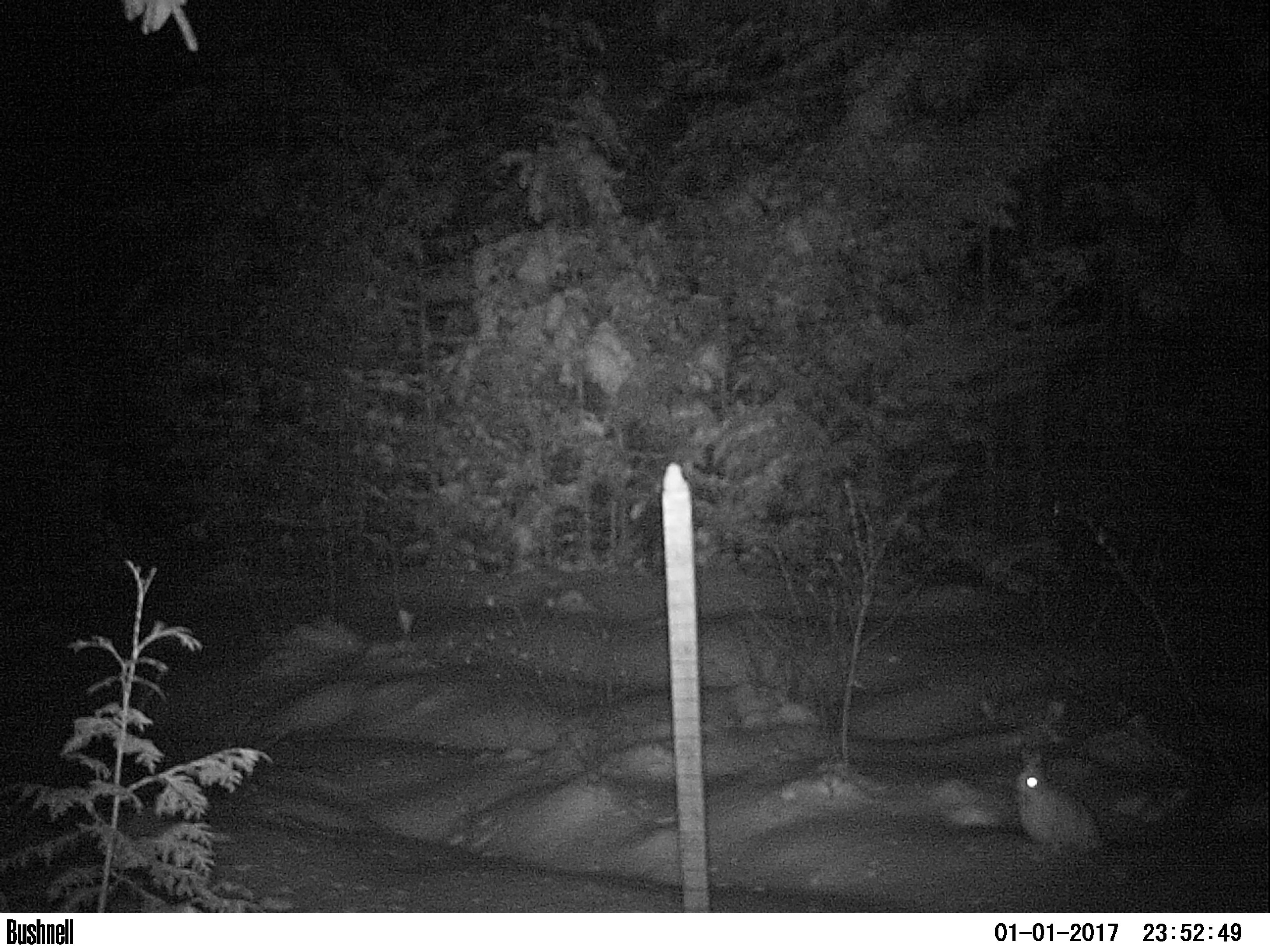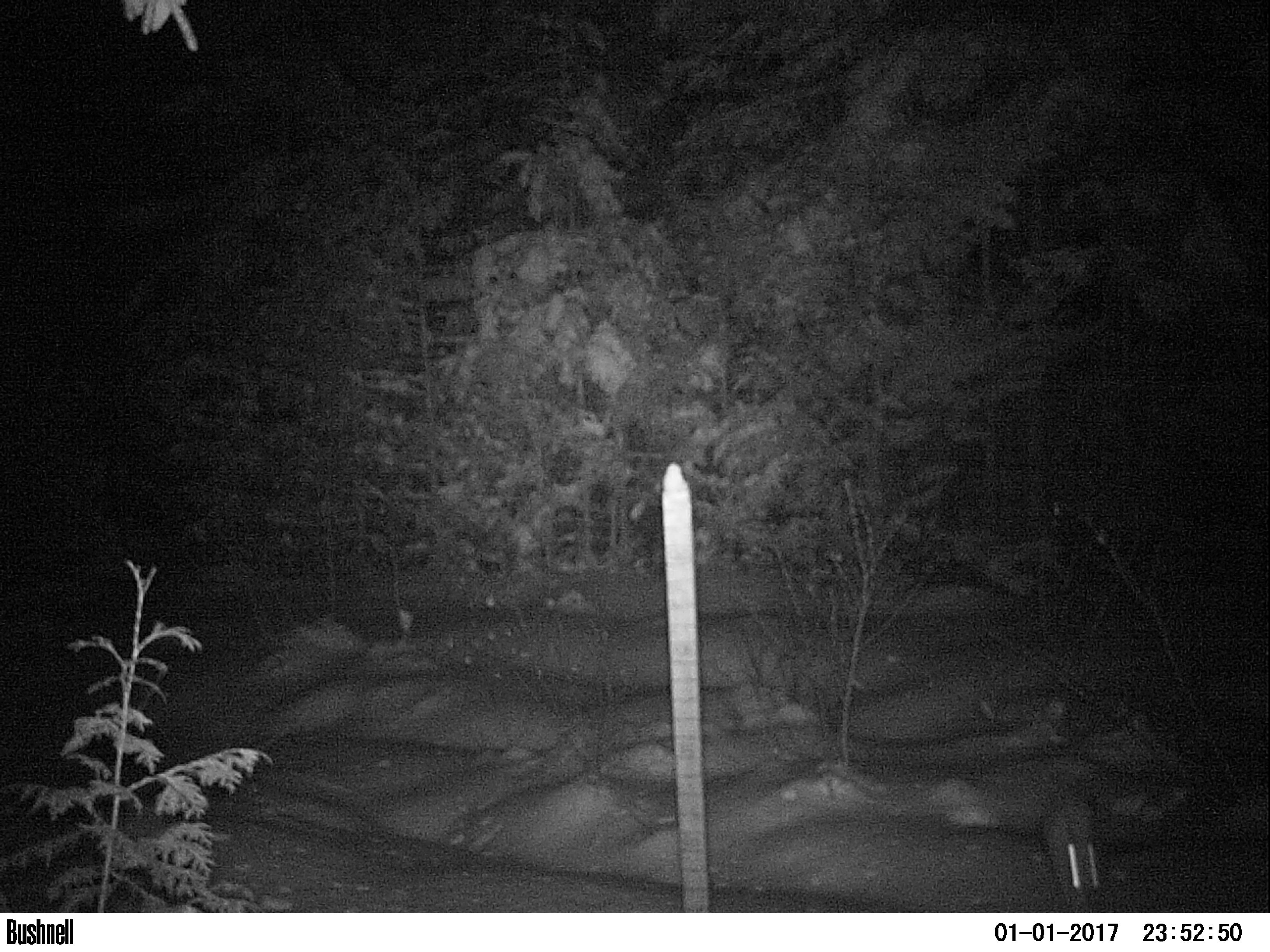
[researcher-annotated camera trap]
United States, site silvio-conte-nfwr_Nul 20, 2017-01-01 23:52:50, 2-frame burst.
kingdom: Animalia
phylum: Chordata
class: Mammalia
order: Lagomorpha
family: Leporidae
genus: Lepus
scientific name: Lepus americanus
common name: snowshoe hare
Snowshoe hare (Lepus americanus).